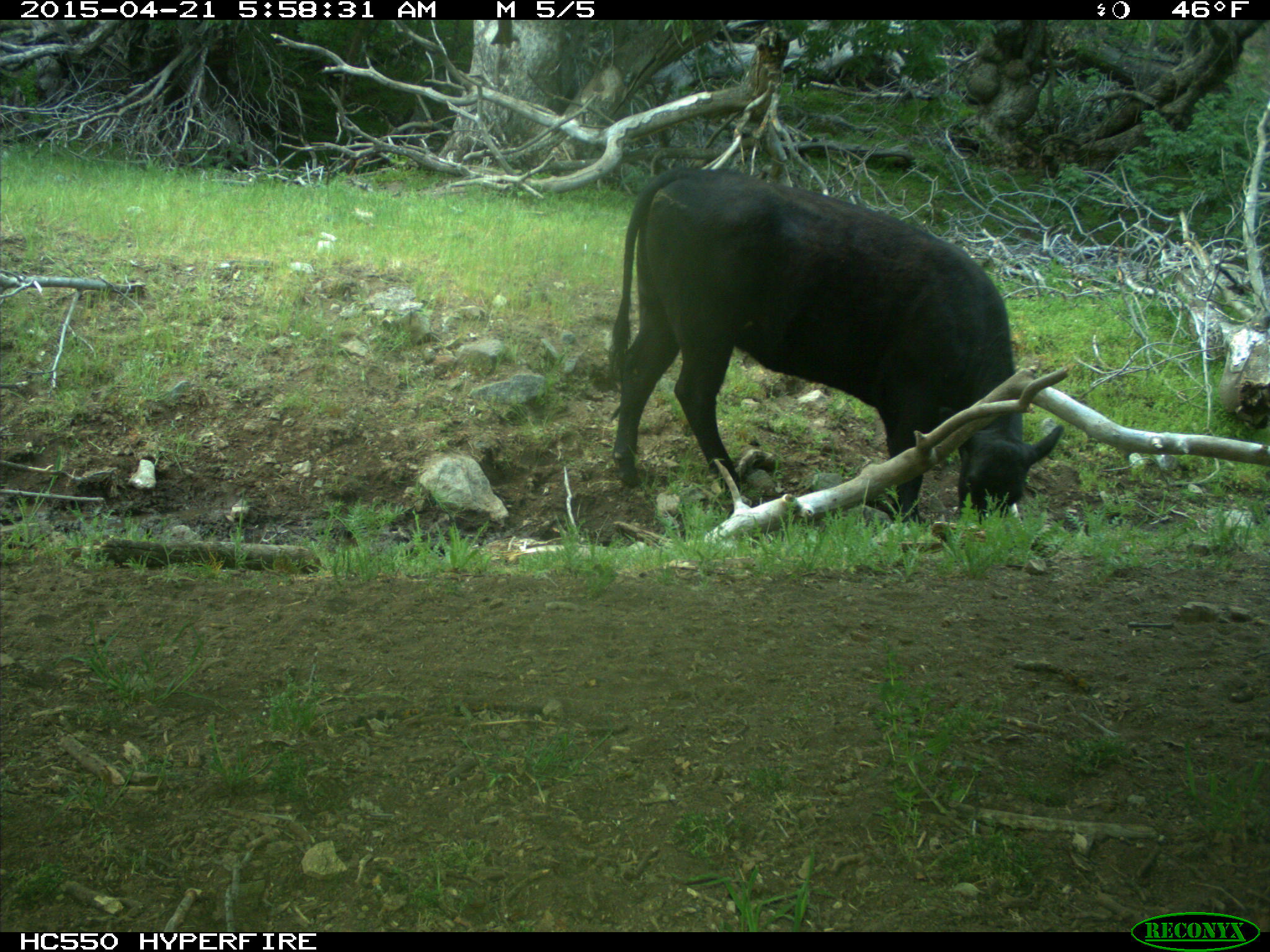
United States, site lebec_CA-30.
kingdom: Animalia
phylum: Chordata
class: Mammalia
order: Artiodactyla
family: Bovidae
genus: Bos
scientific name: Bos taurus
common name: domestic cow